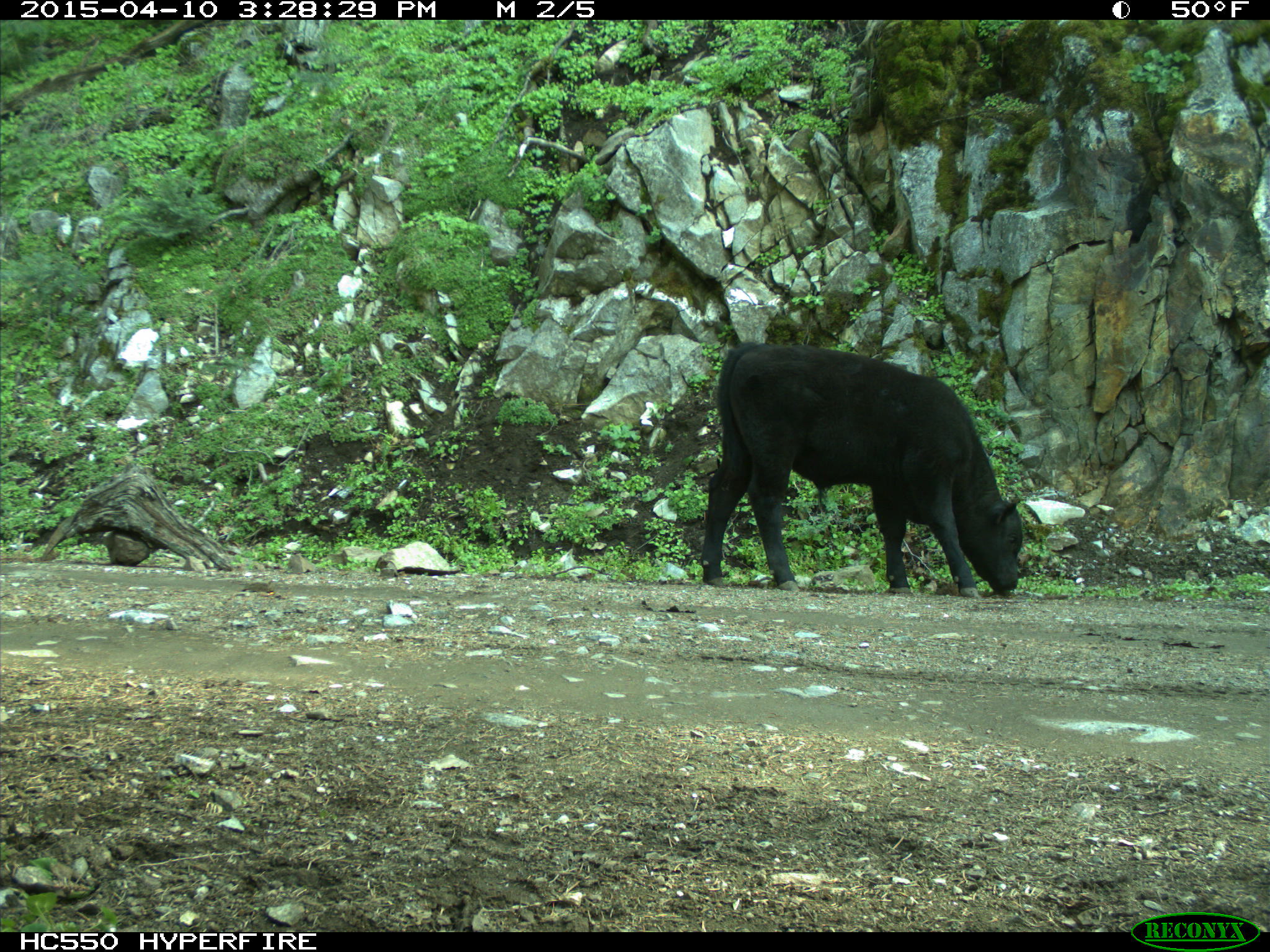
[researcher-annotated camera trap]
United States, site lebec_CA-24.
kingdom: Animalia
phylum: Chordata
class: Mammalia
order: Artiodactyla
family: Bovidae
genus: Bos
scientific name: Bos taurus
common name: domestic cow